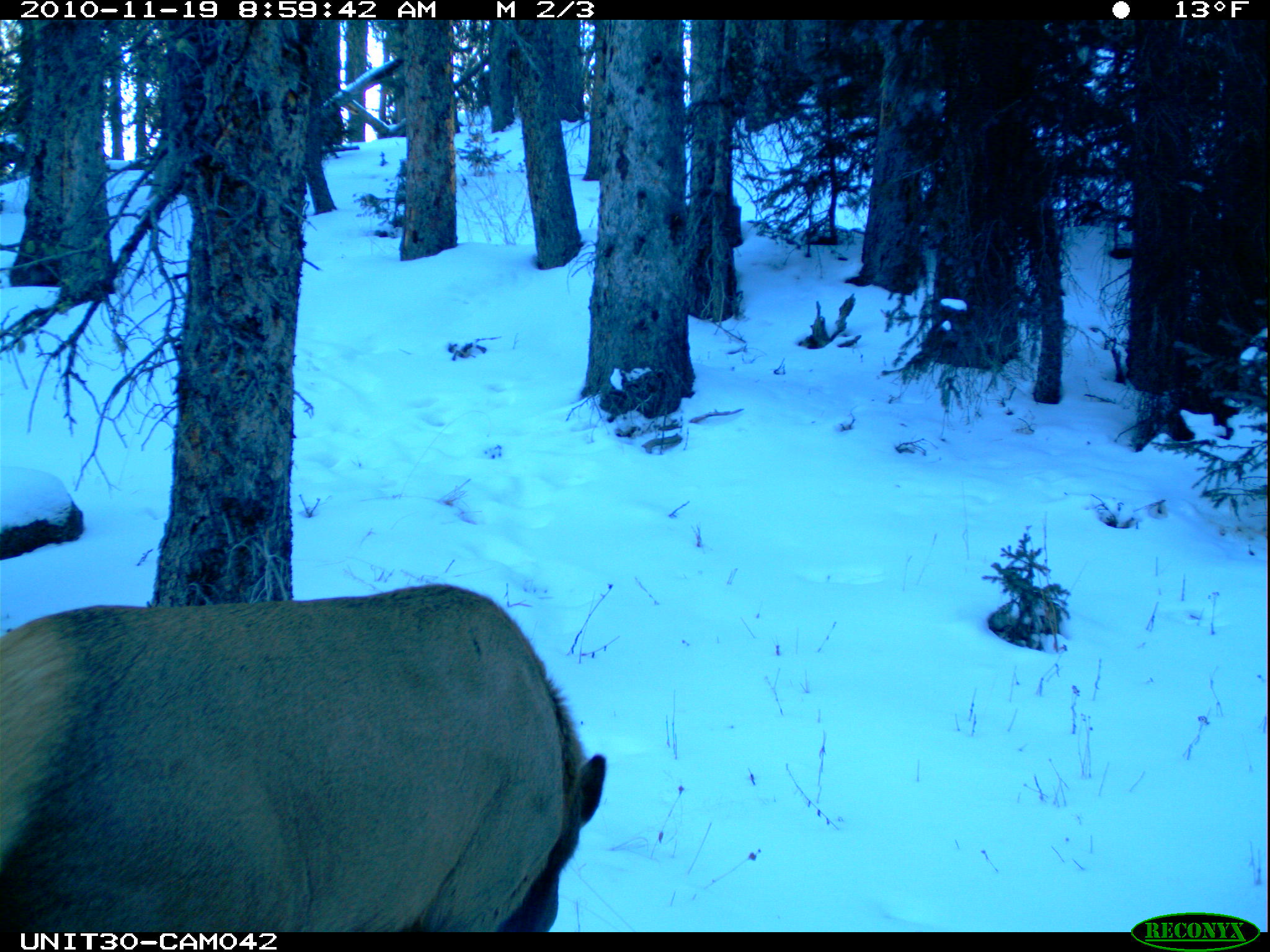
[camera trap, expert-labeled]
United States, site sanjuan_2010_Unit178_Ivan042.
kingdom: Animalia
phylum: Chordata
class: Mammalia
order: Artiodactyla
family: Cervidae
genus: Cervus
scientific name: Cervus elaphus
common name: red deer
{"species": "Cervus elaphus (red deer)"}